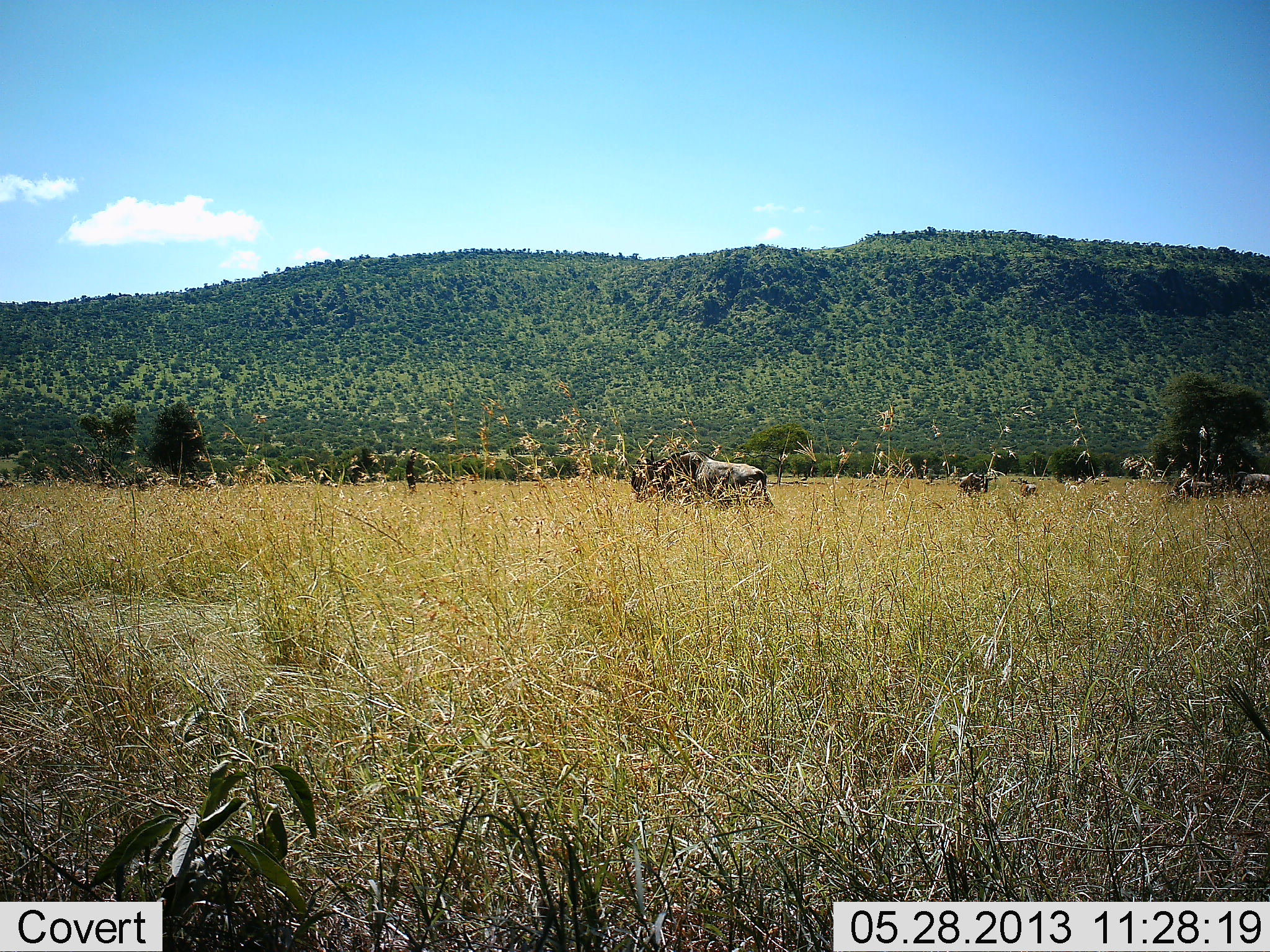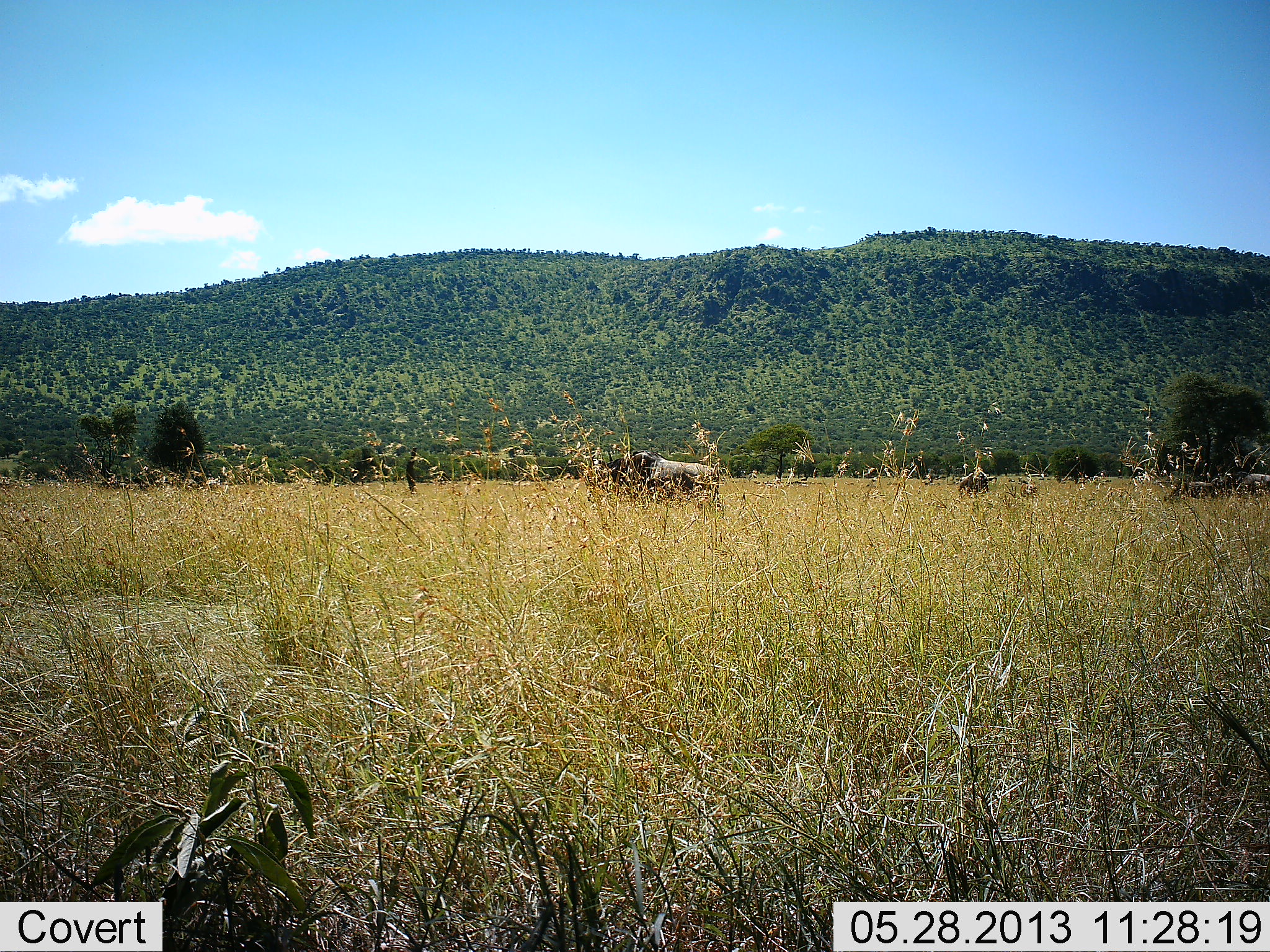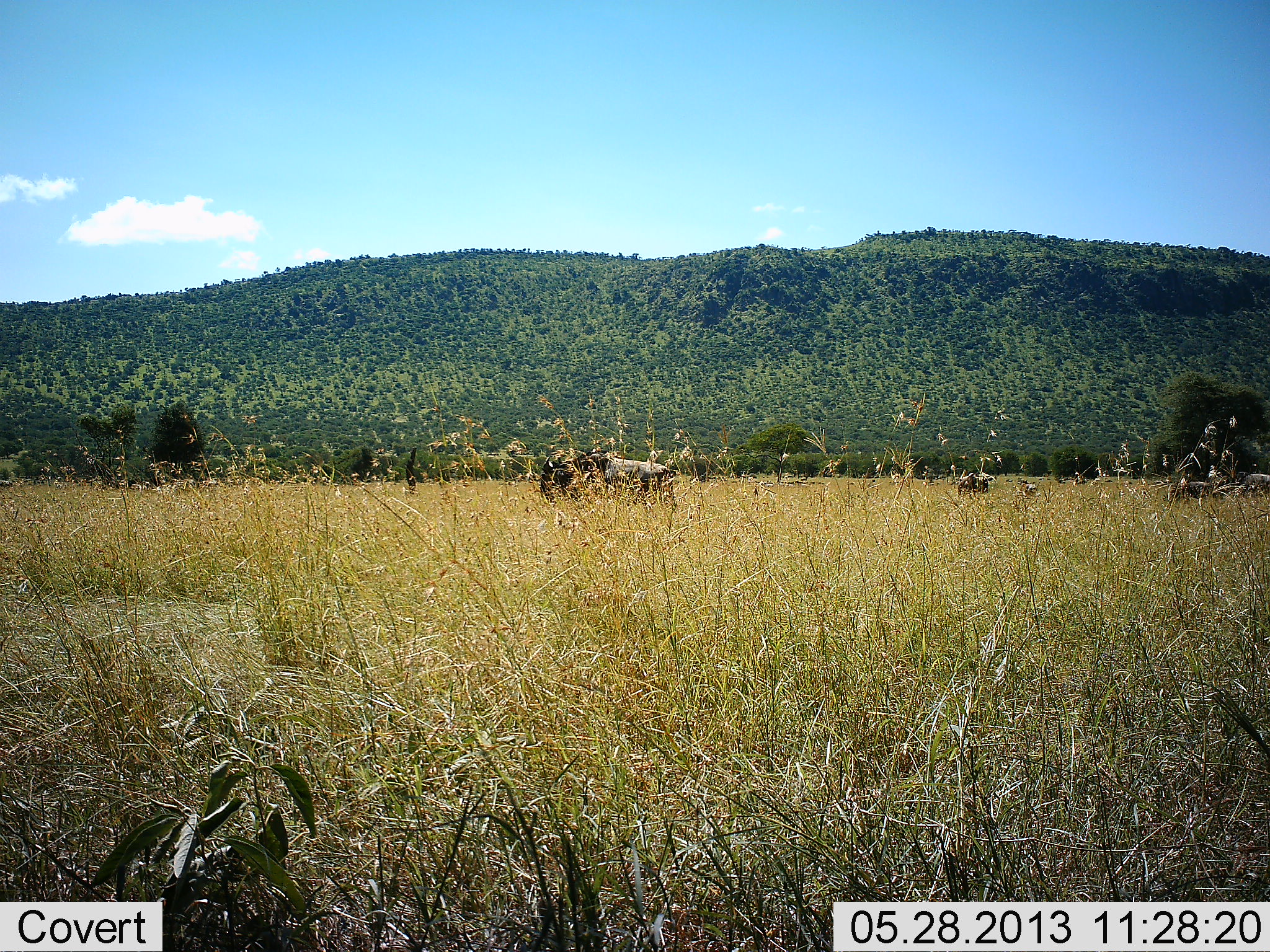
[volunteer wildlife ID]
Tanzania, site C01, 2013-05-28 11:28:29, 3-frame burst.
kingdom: Animalia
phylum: Chordata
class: Mammalia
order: Artiodactyla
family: Bovidae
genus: Connochaetes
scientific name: Connochaetes taurinus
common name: blue wildebeest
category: wildebeest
Wildebeest (blue wildebeest) (Connochaetes taurinus), count 2. Behavior (volunteer vote fractions): standing 24%, resting 0%, moving 88%, interacting 0%. Young present (vote fraction): 0%. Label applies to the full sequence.